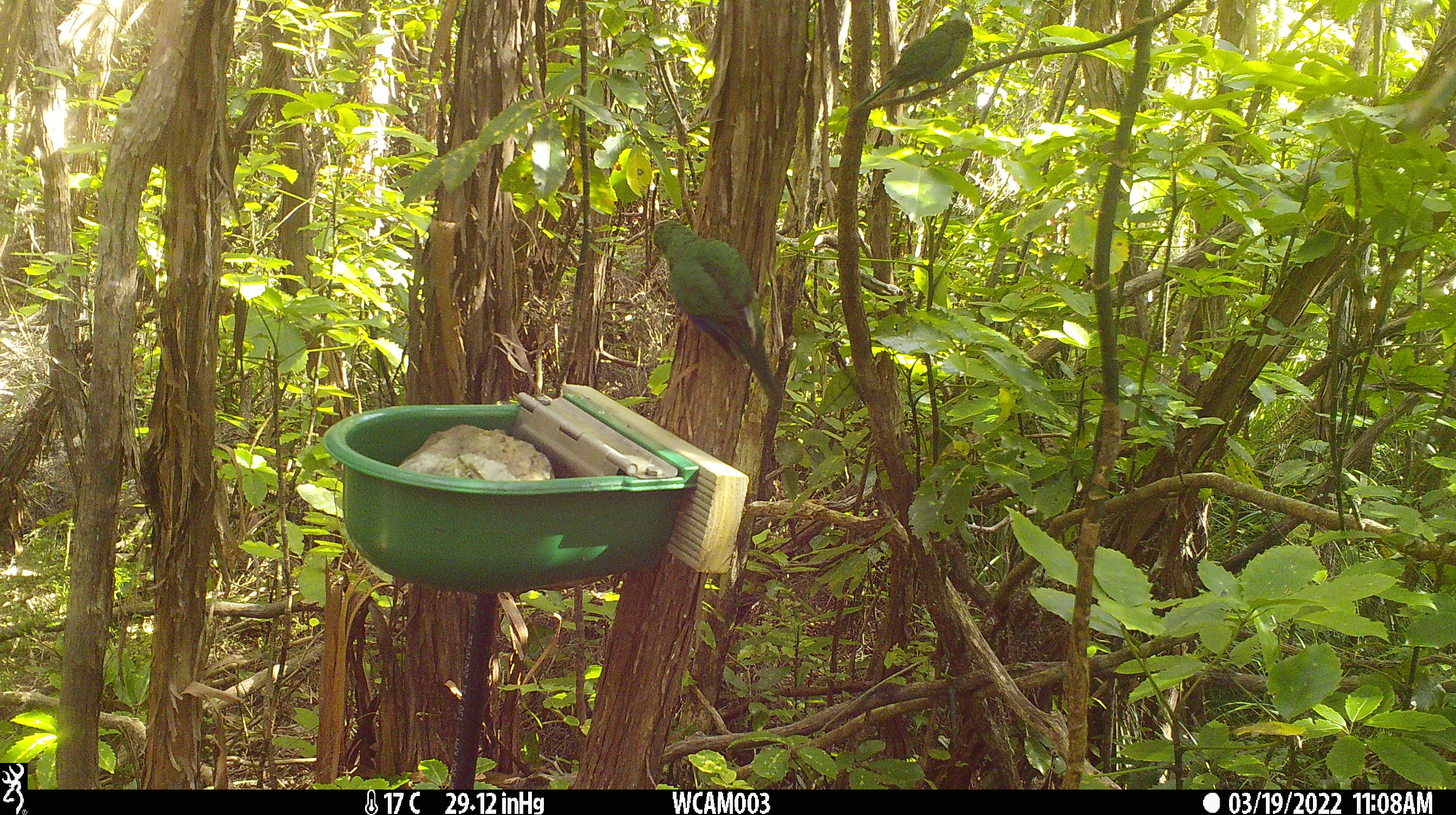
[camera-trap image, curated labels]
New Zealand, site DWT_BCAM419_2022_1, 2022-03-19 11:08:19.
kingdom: Animalia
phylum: Chordata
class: Aves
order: Psittaciformes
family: Psittaculidae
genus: Cyanoramphus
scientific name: Cyanoramphus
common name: parakeet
Parakeet (Cyanoramphus).